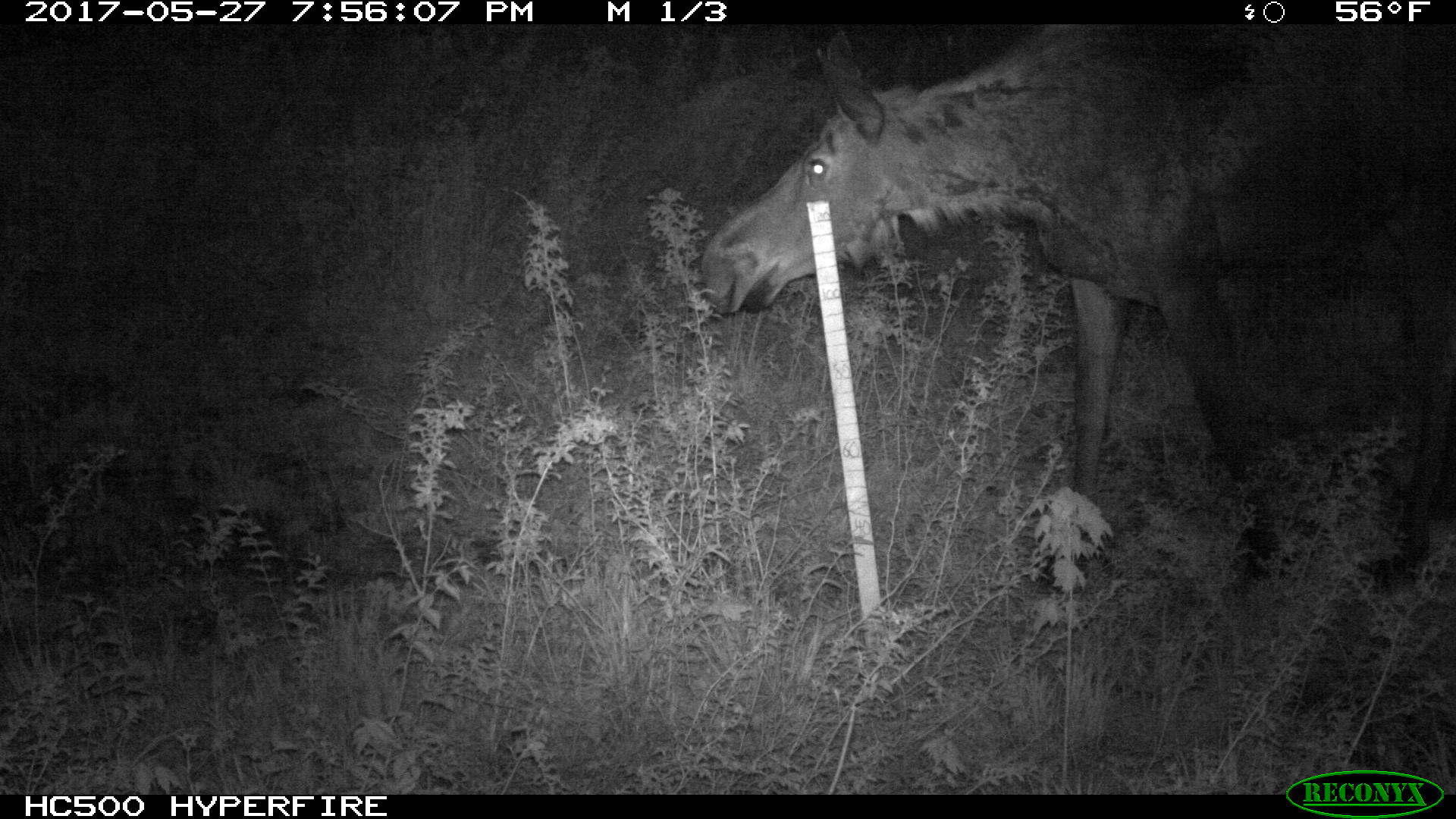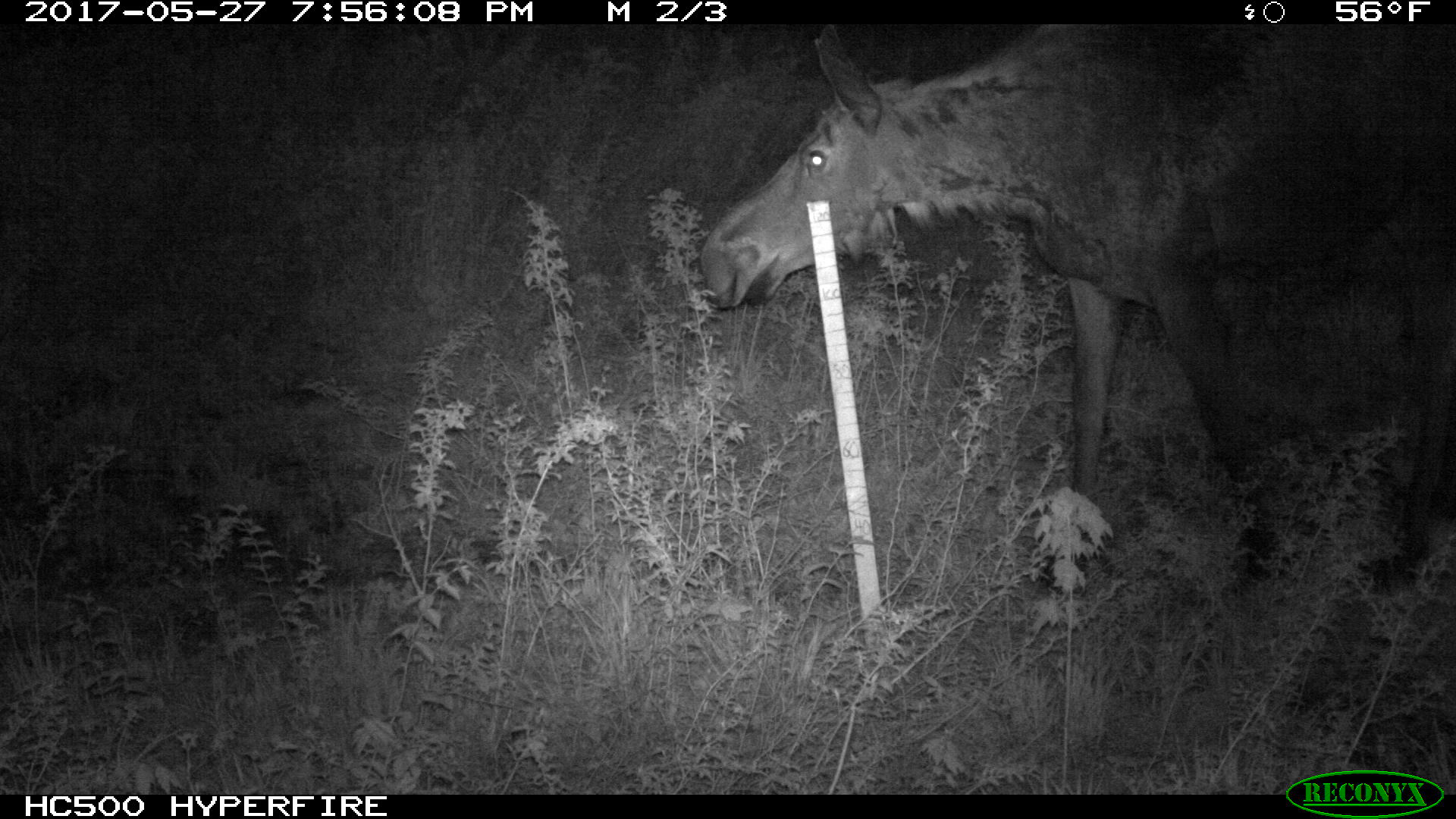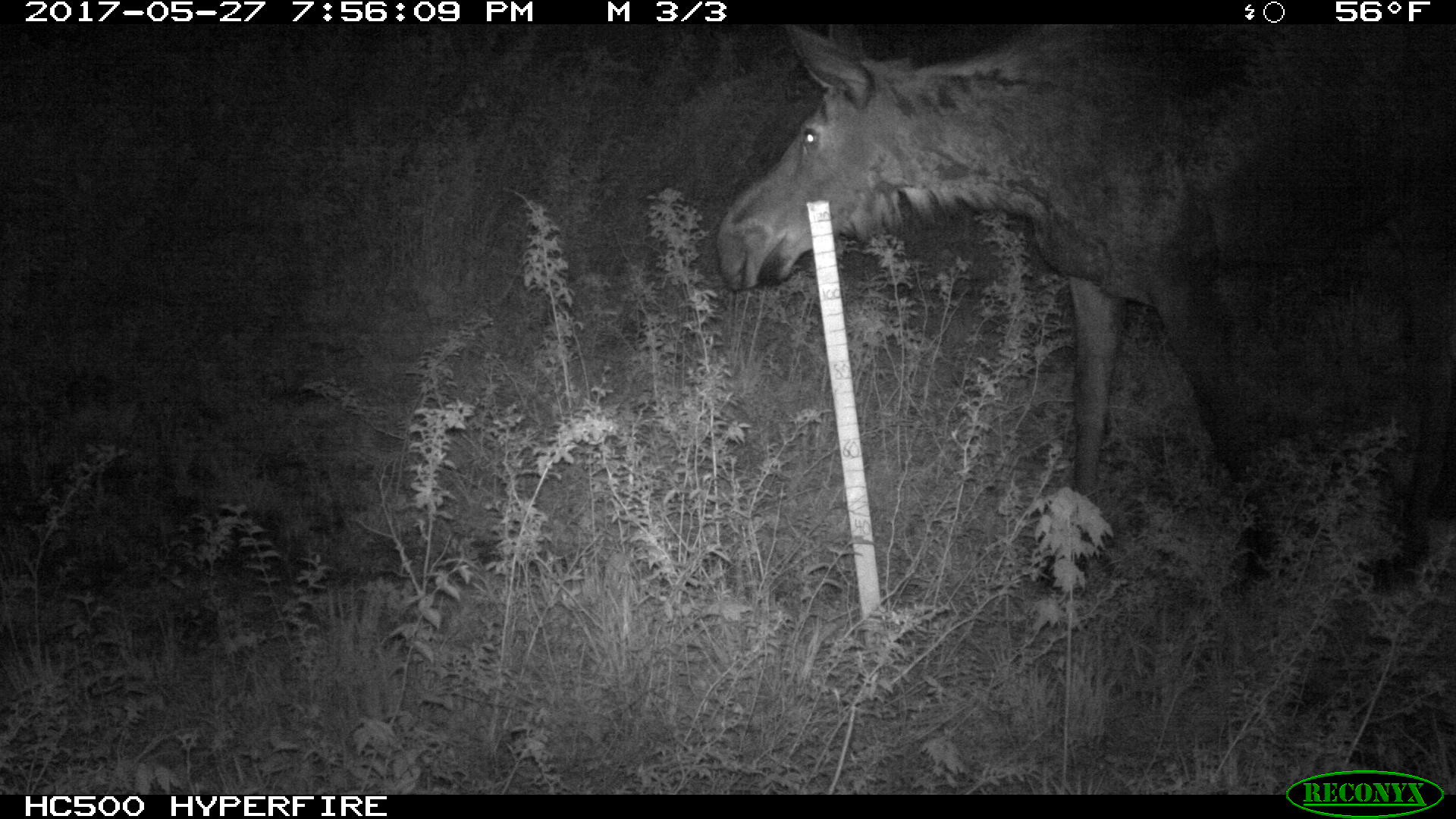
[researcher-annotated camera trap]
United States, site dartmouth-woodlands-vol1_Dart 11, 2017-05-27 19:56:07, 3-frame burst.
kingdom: Animalia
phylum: Chordata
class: Mammalia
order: Artiodactyla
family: Cervidae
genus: Alces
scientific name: Alces alces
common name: moose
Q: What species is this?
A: Moose (Alces alces).